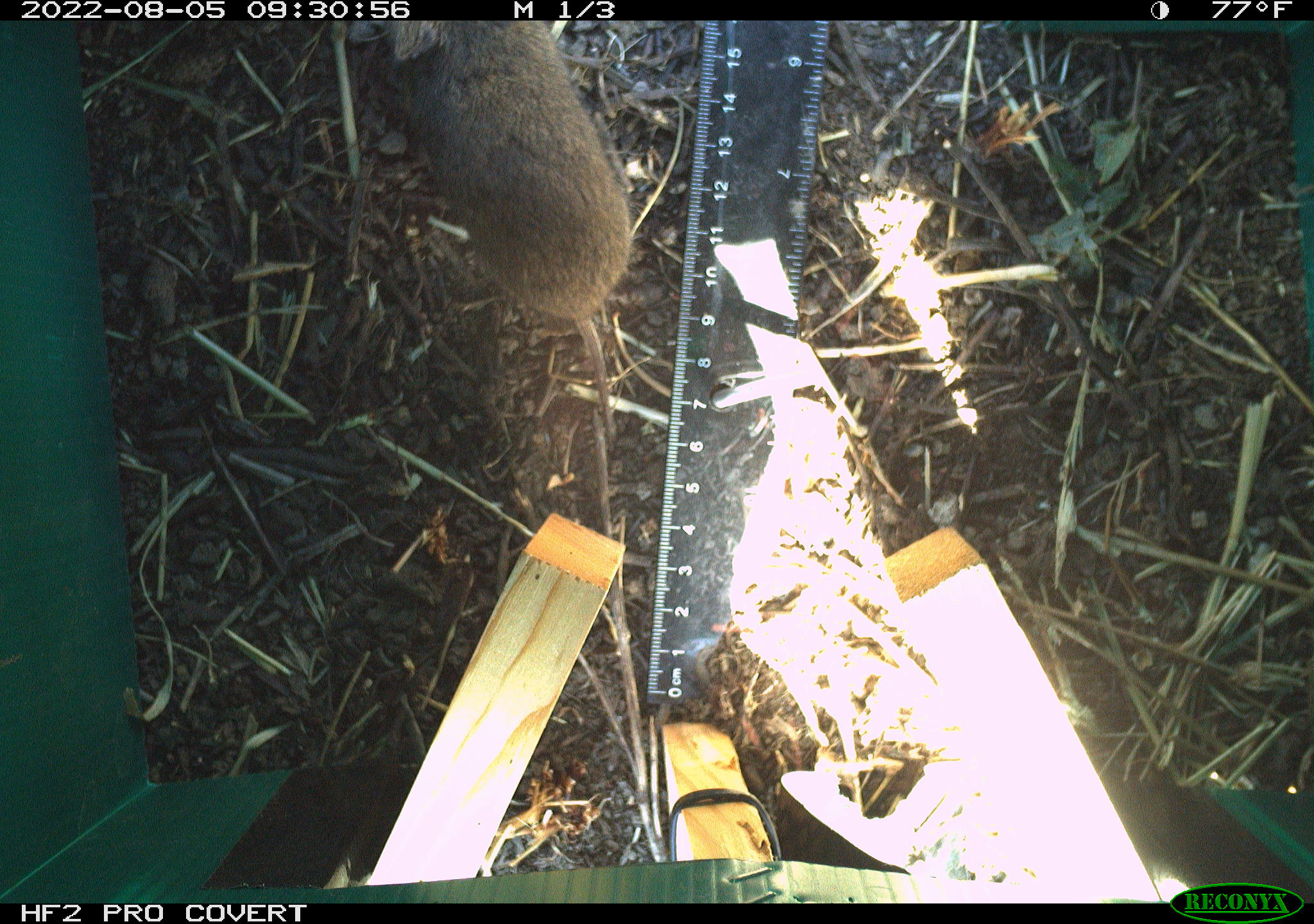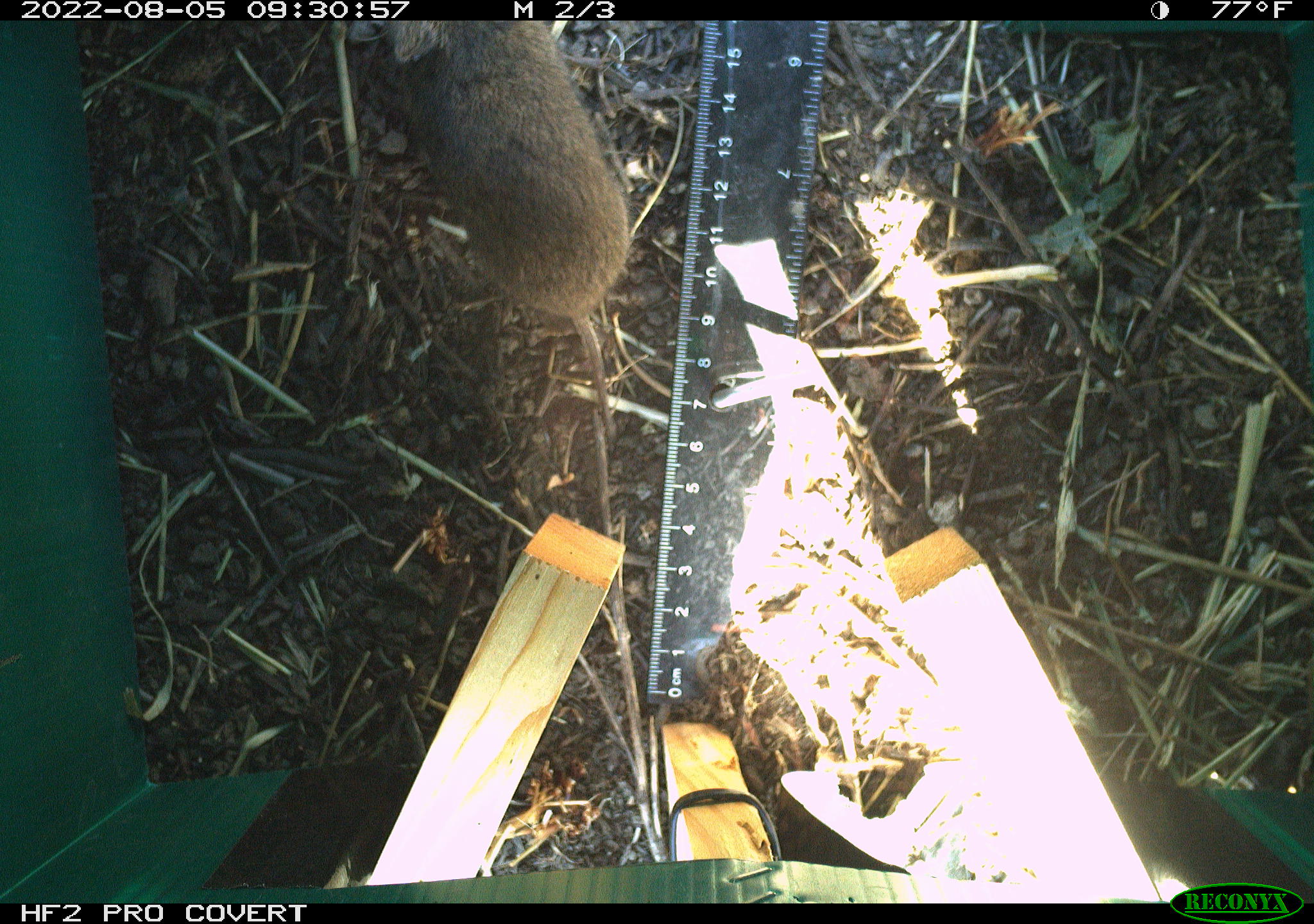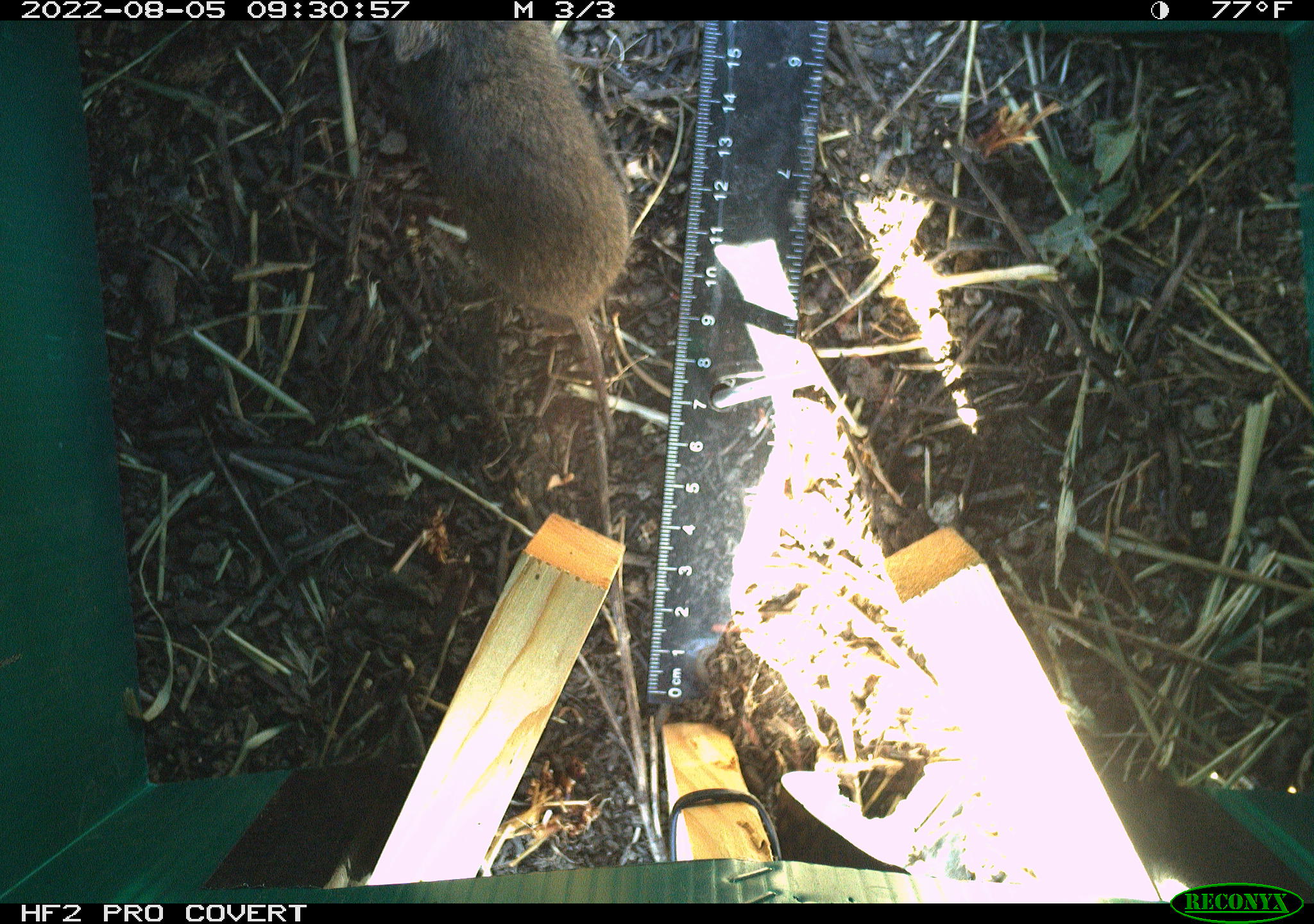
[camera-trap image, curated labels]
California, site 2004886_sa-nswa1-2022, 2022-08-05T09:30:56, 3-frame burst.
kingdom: Animalia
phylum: Chordata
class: Mammalia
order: Rodentia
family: Cricetidae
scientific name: Cricetidae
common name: hamsters, voles, lemmings, and allies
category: cricetidae family